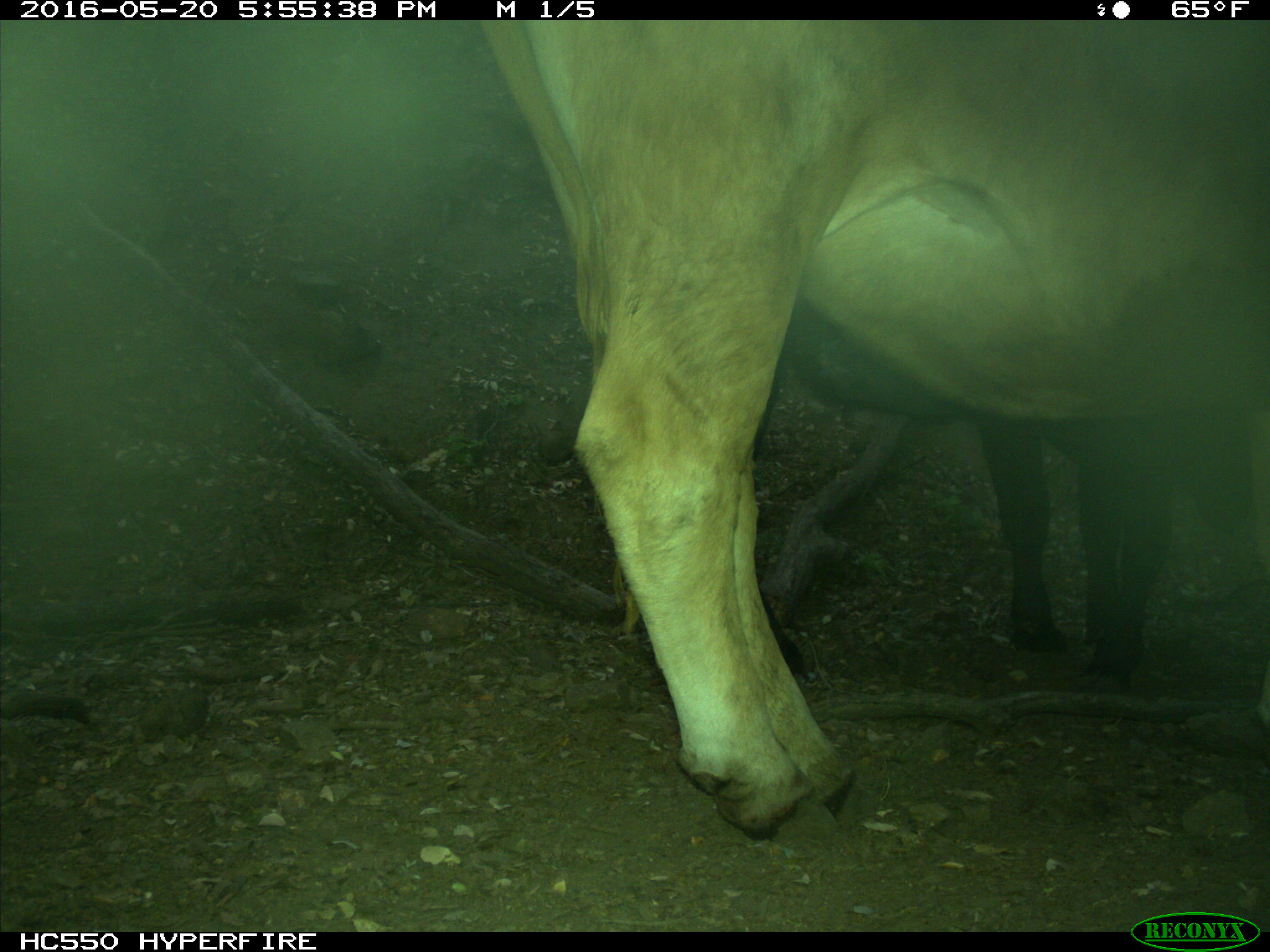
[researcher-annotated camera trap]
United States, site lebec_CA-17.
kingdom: Animalia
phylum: Chordata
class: Mammalia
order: Artiodactyla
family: Bovidae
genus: Bos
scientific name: Bos taurus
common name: domestic cow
Bos taurus (domestic cow).